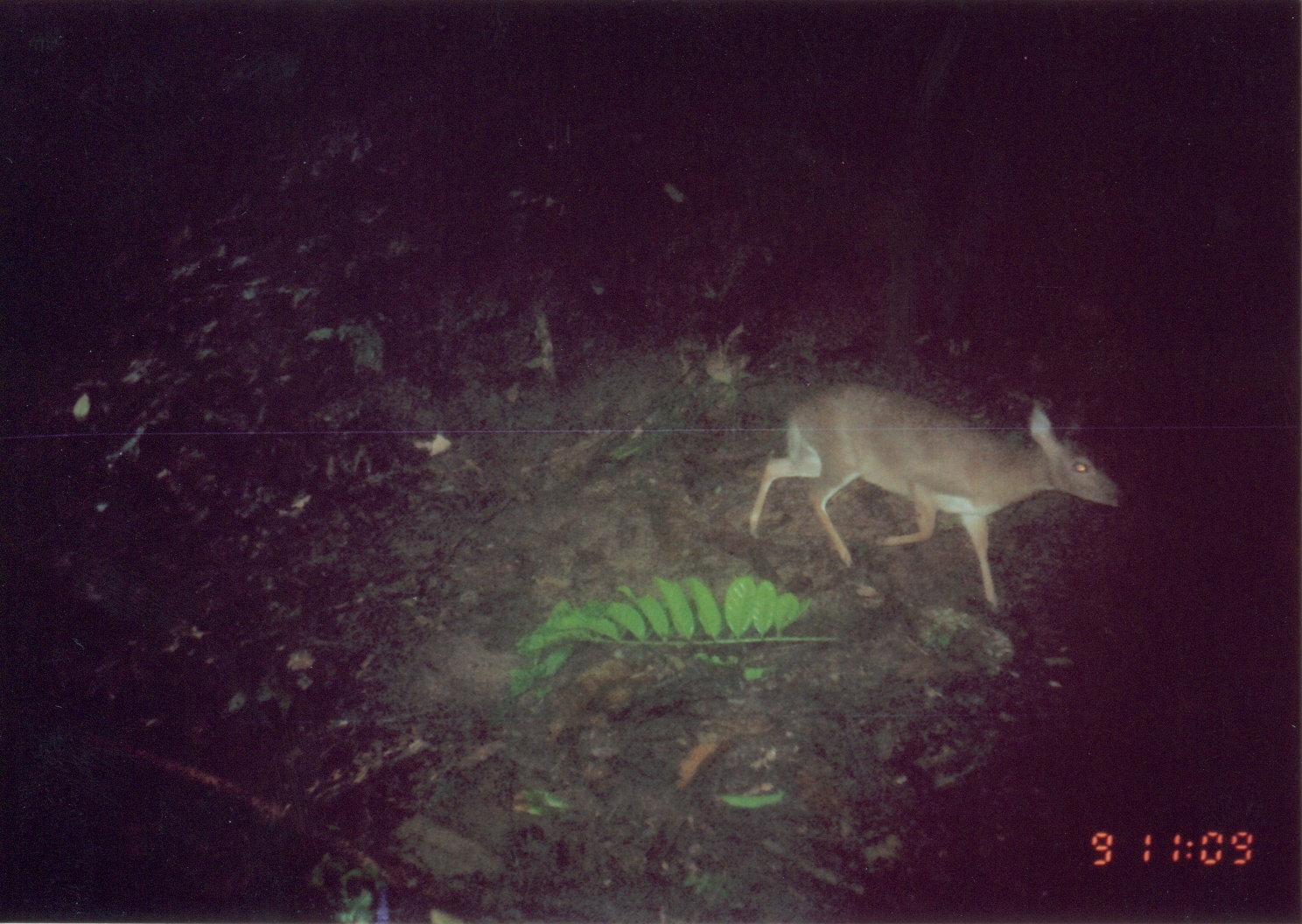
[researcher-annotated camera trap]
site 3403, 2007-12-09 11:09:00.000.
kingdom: Animalia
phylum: Chordata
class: Mammalia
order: Artiodactyla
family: Bovidae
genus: Nesotragus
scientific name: Nesotragus moschatus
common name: suni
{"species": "Nesotragus moschatus (suni)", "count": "1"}